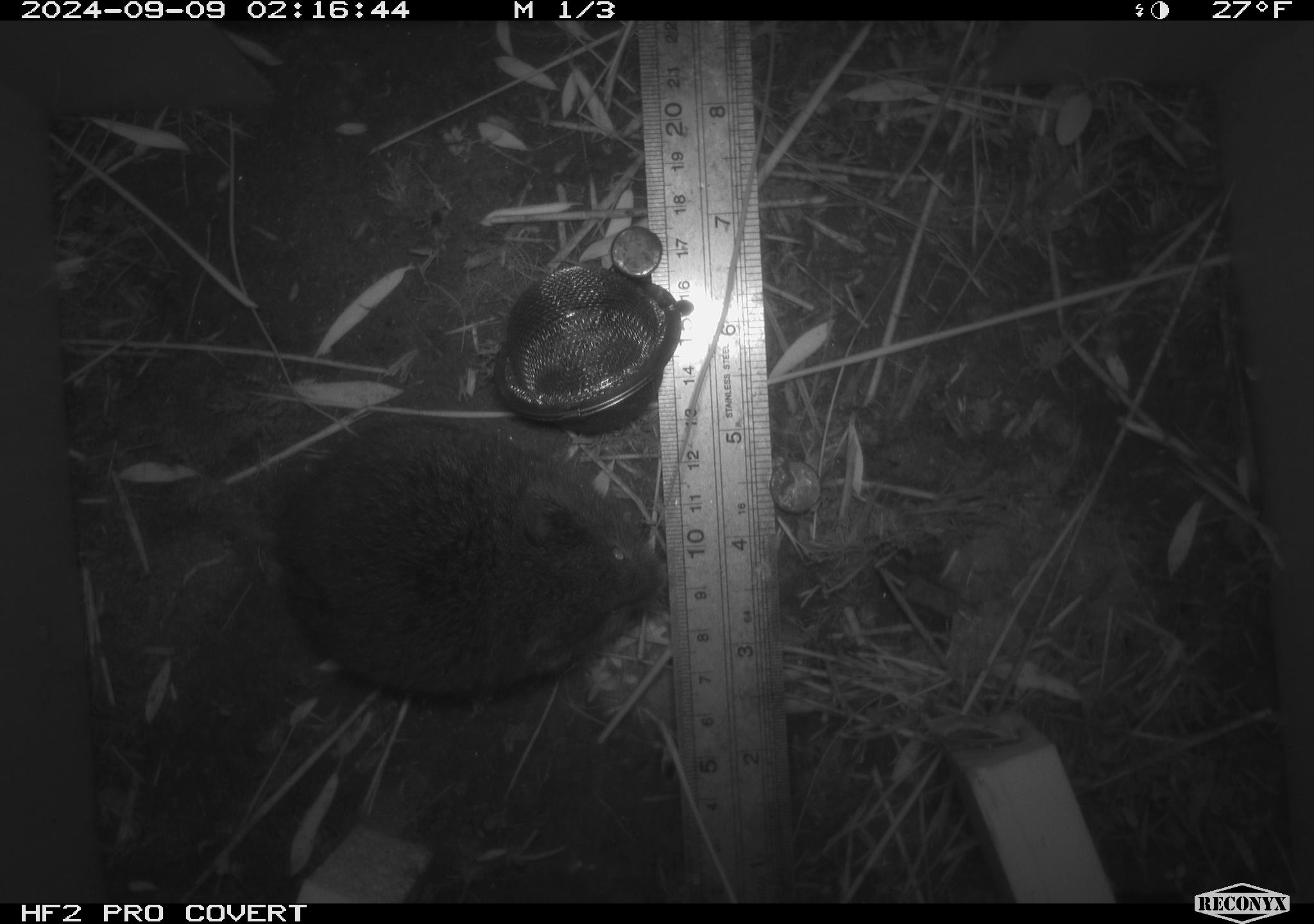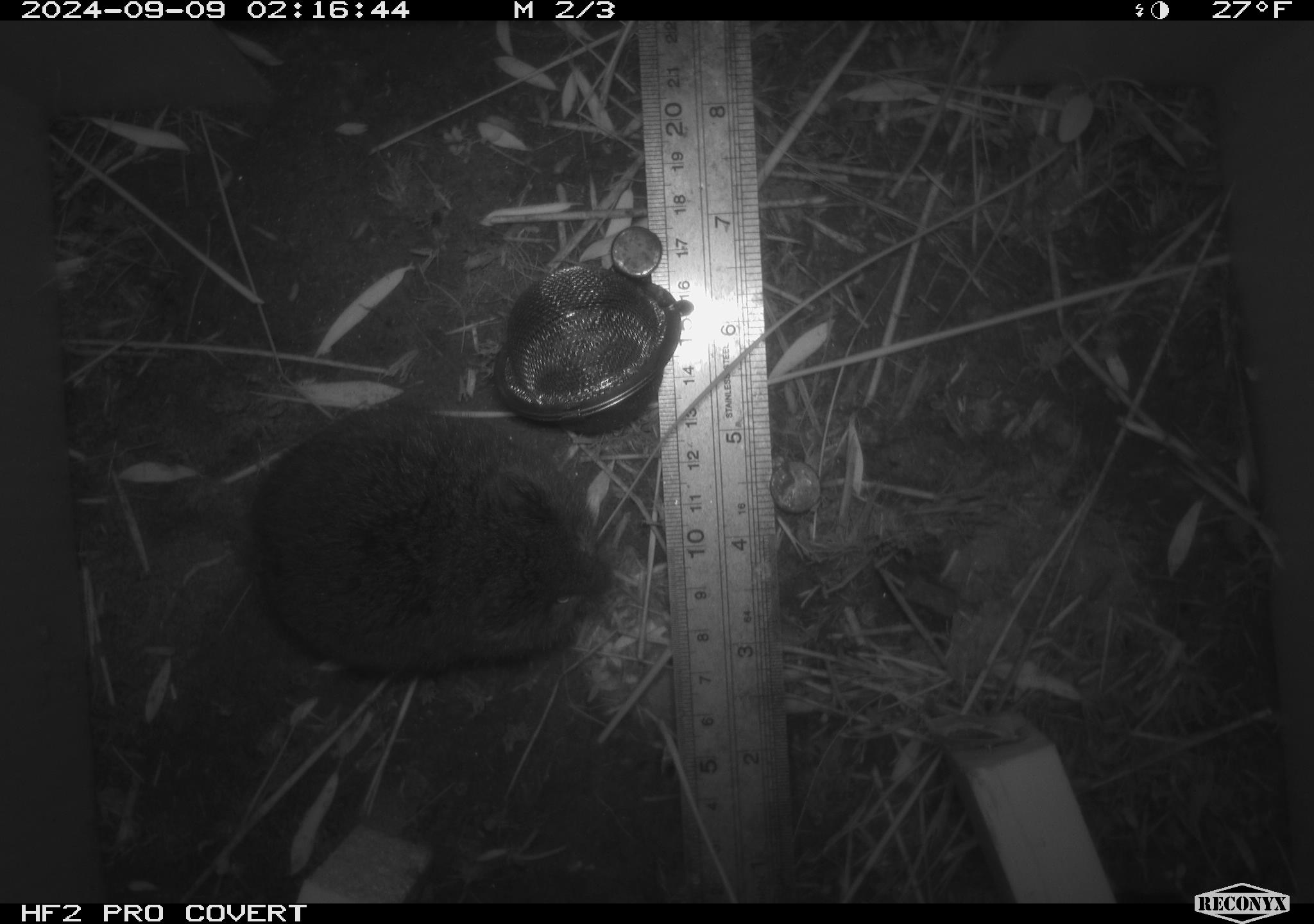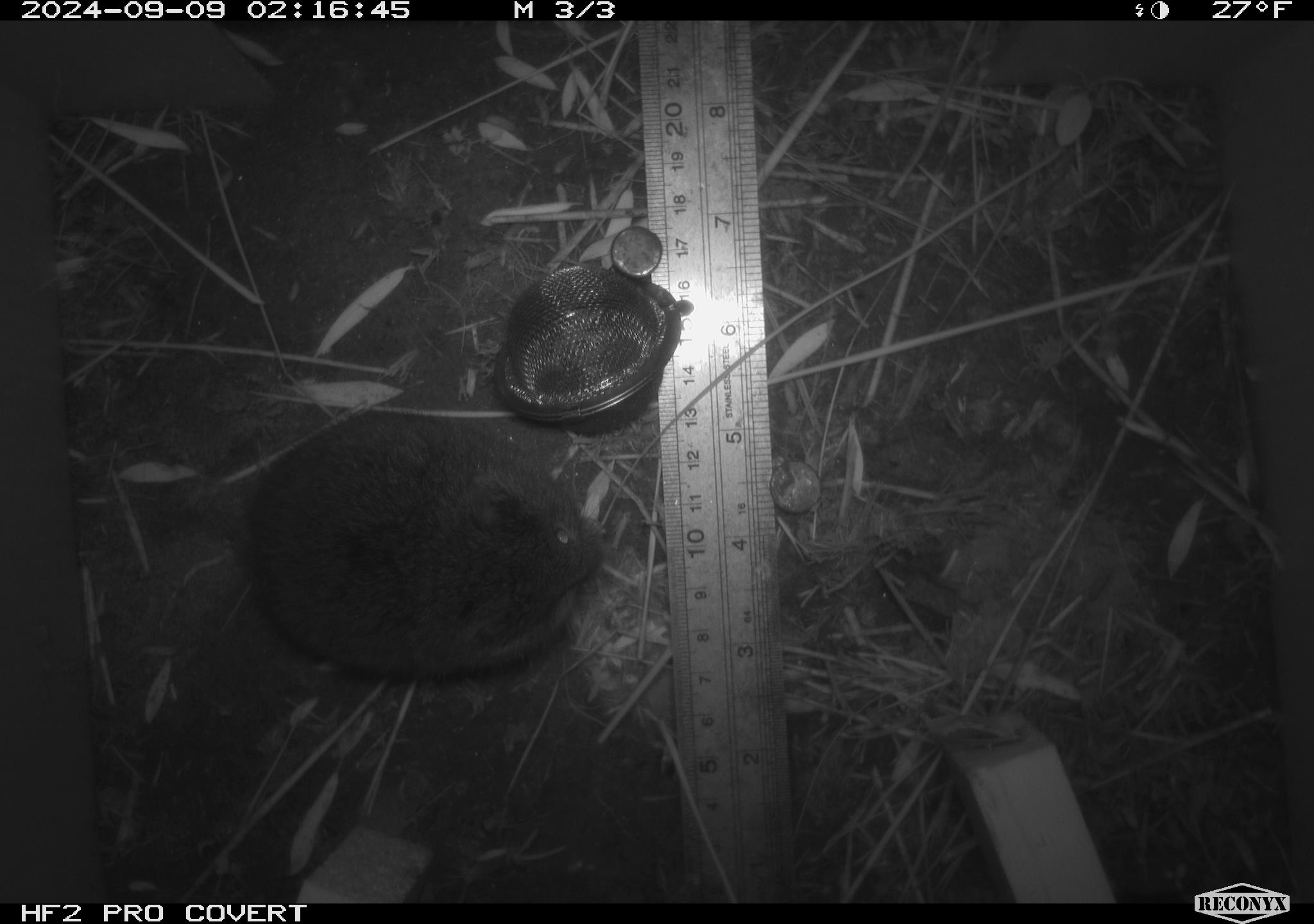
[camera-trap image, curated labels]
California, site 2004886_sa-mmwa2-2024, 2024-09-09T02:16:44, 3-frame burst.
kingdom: Animalia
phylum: Chordata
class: Mammalia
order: Rodentia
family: Cricetidae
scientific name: Arvicolinae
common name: voles, lemmings, and muskrats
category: arvicolinae subfamily